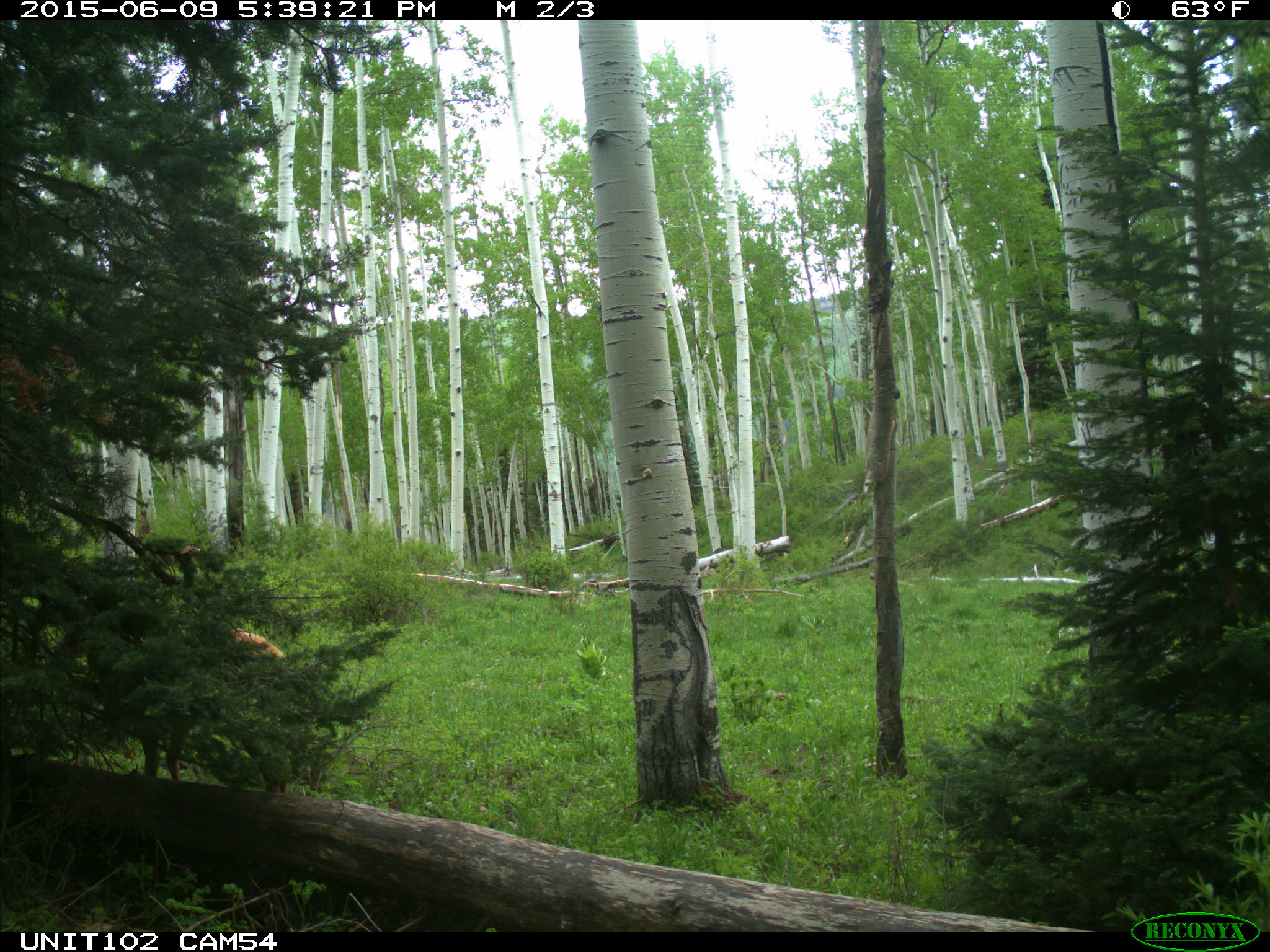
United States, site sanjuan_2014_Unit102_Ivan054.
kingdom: Animalia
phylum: Chordata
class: Mammalia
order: Artiodactyla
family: Cervidae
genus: Cervus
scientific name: Cervus elaphus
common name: red deer